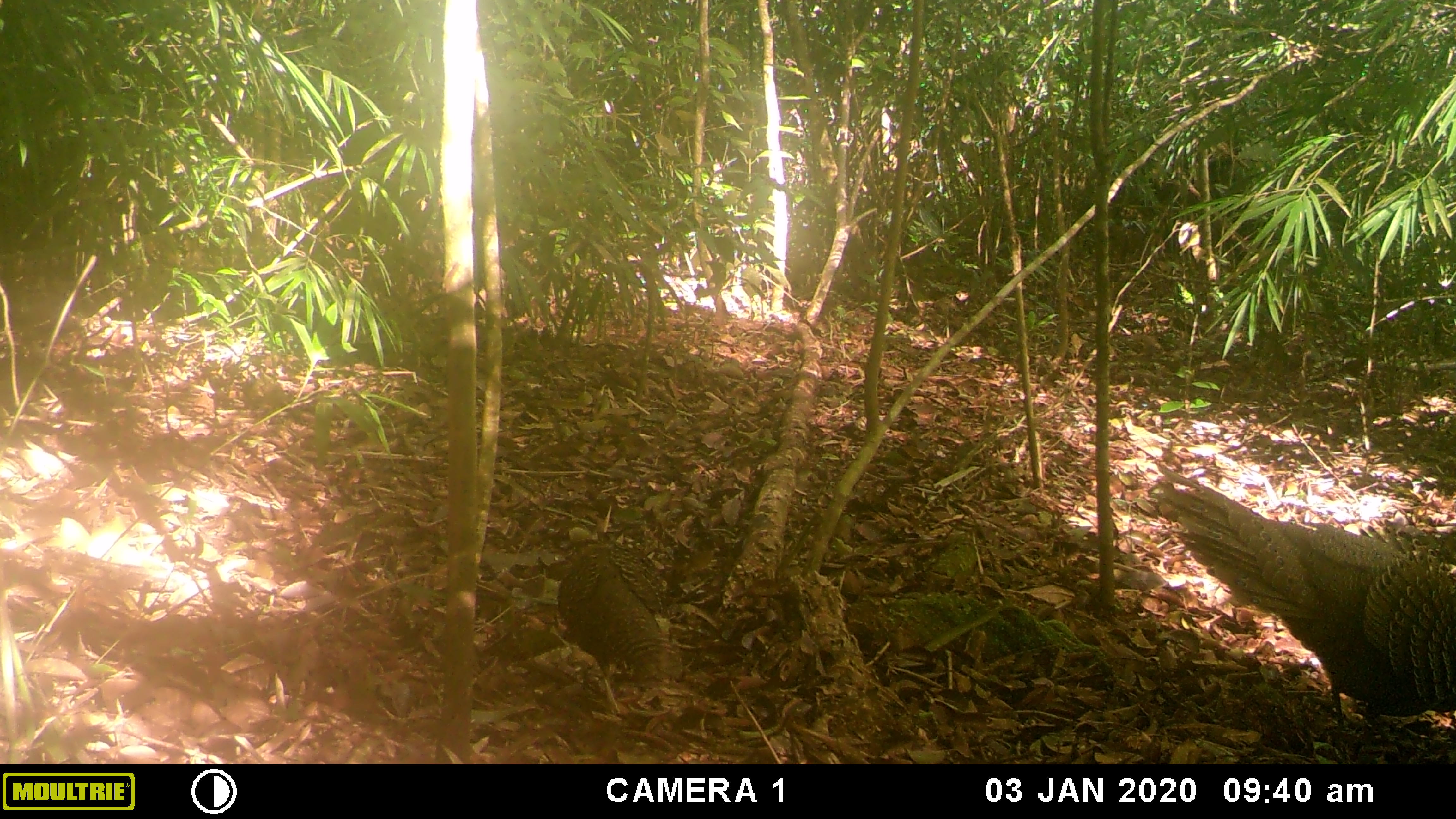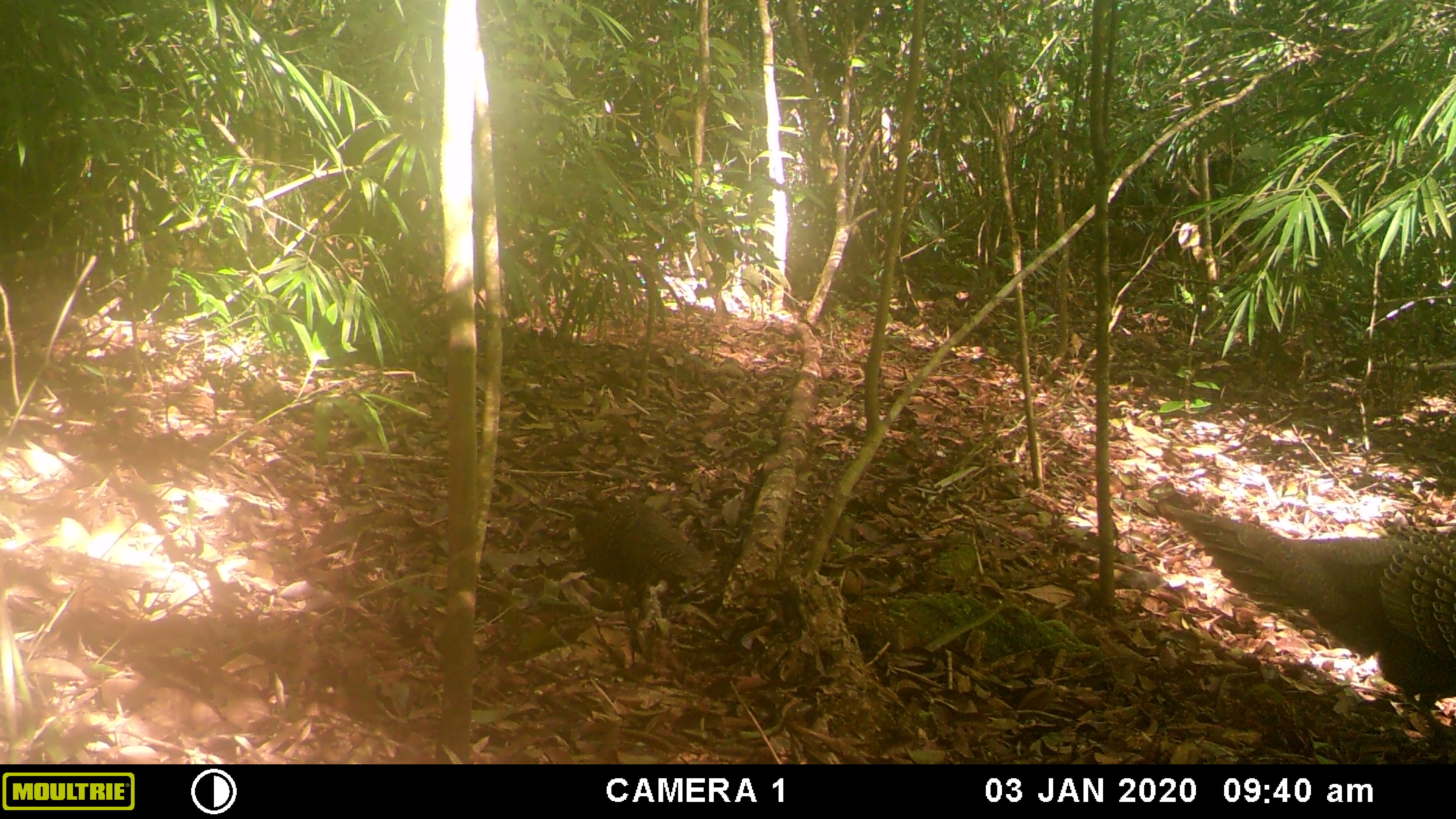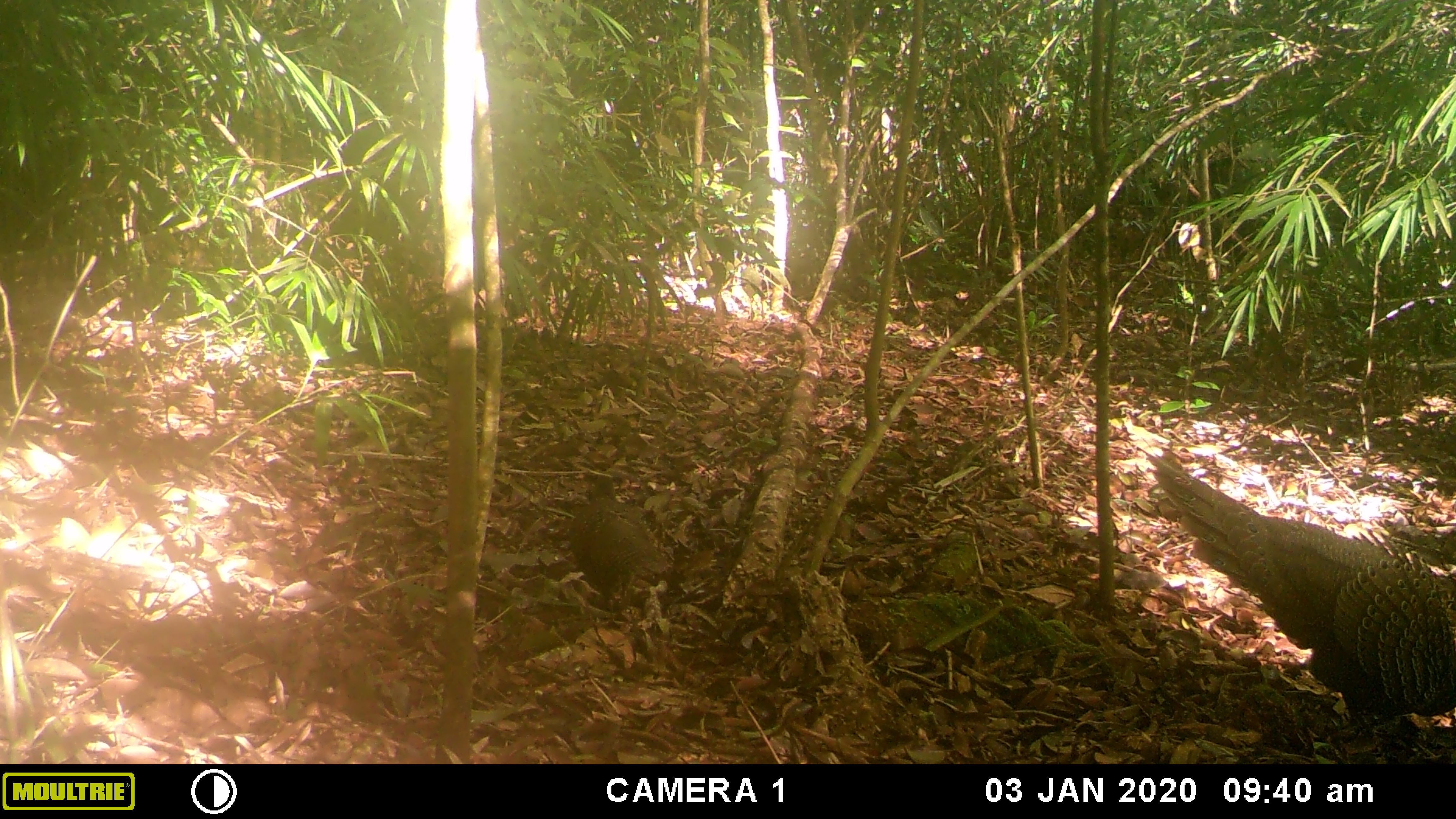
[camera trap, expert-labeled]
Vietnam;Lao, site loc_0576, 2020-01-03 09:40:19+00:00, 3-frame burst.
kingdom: Animalia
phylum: Chordata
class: Aves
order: Galliformes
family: Phasianidae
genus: Polyplectron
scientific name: Polyplectron bicalcaratum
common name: gray peacock-pheasant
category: grey peacock pheasant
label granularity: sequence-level